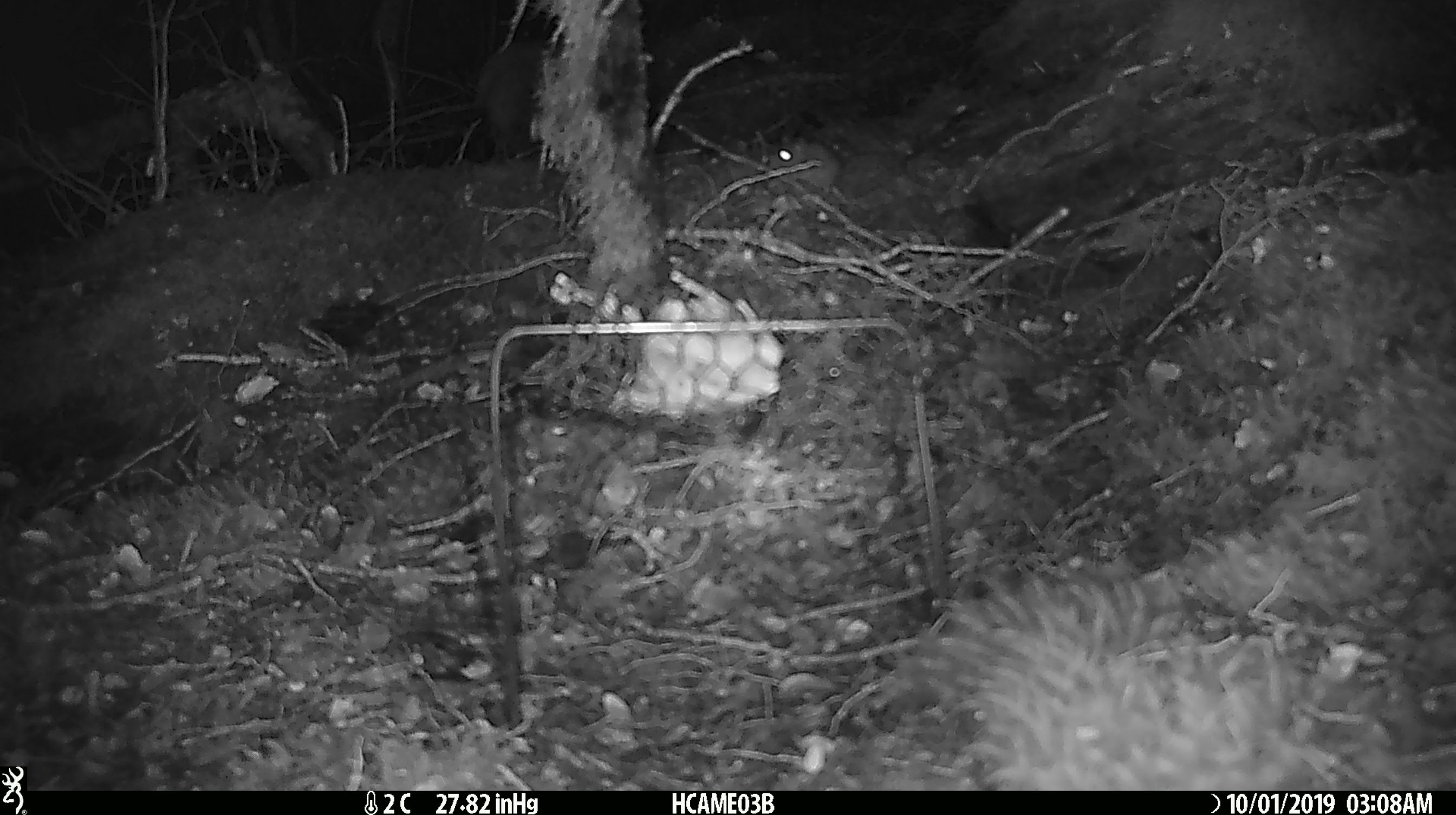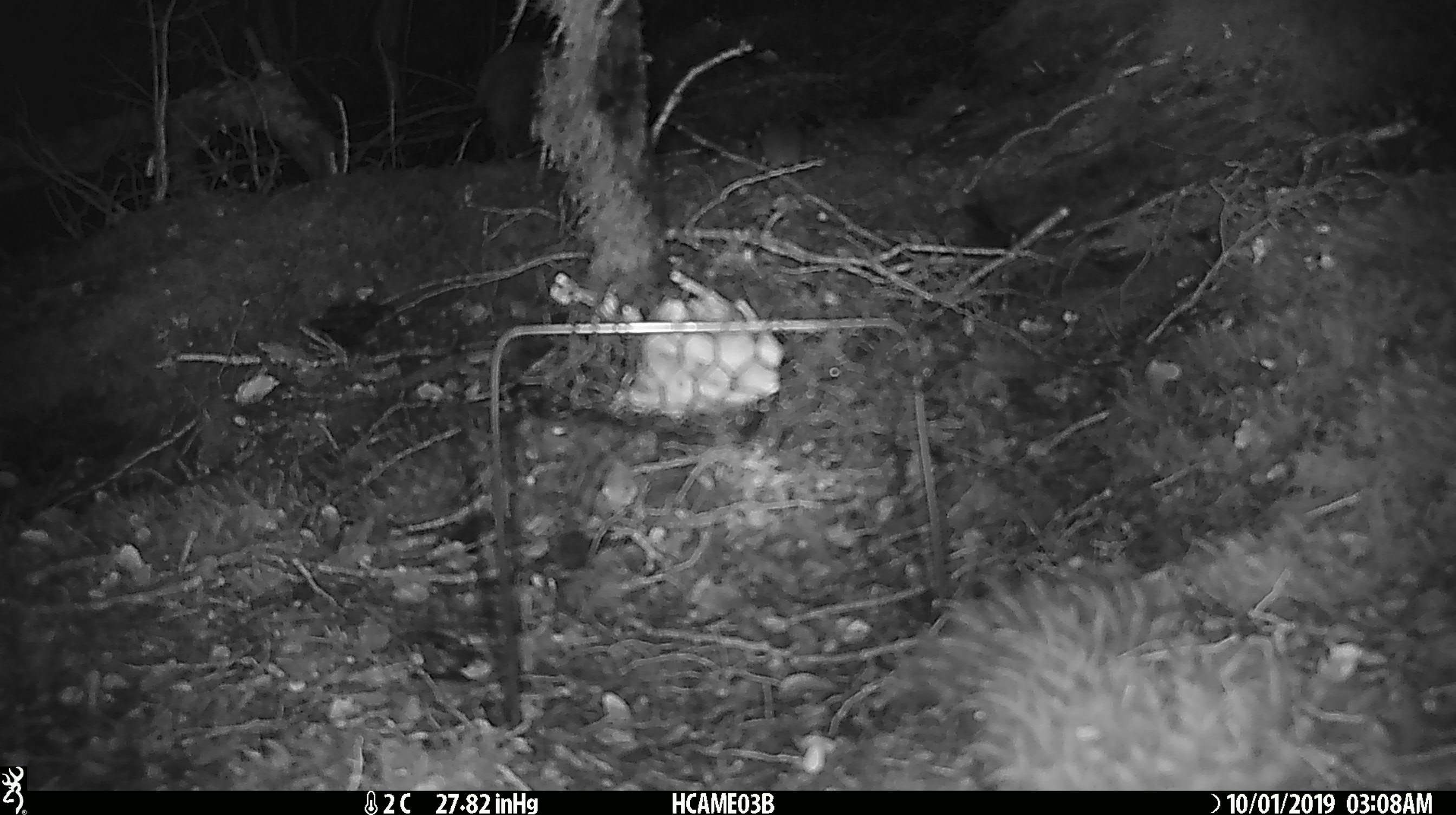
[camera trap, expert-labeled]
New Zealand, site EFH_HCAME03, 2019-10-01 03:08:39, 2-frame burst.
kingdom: Animalia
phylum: Chordata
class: Mammalia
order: Rodentia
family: Muridae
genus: Mus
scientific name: Mus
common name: mouse